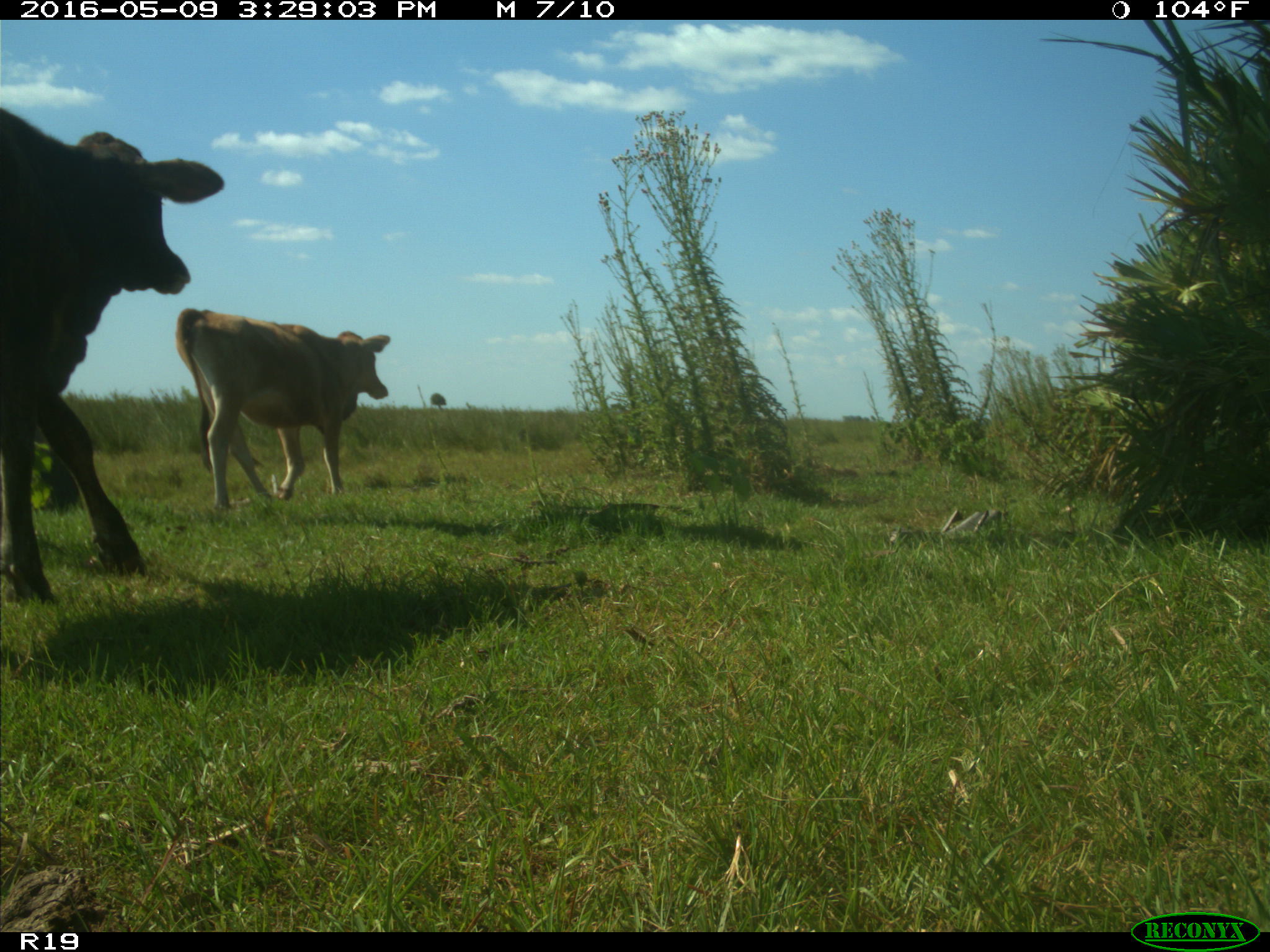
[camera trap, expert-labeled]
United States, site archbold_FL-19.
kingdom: Animalia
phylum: Chordata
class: Mammalia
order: Artiodactyla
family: Bovidae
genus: Bos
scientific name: Bos taurus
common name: domestic cow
Bos taurus (domestic cow).